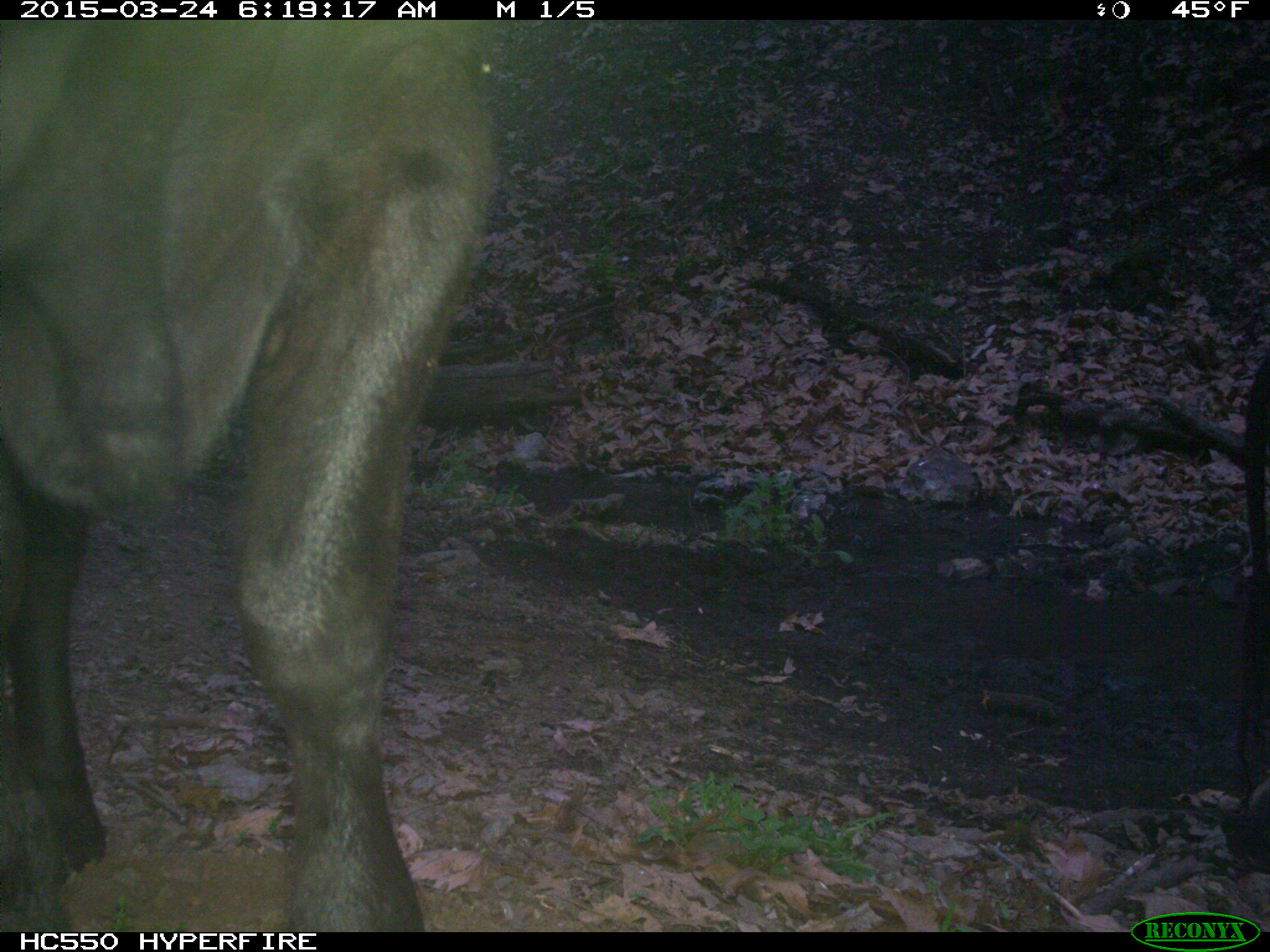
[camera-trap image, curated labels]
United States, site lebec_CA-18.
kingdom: Animalia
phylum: Chordata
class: Mammalia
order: Artiodactyla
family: Bovidae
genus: Bos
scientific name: Bos taurus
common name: domestic cow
Bos taurus (domestic cow).